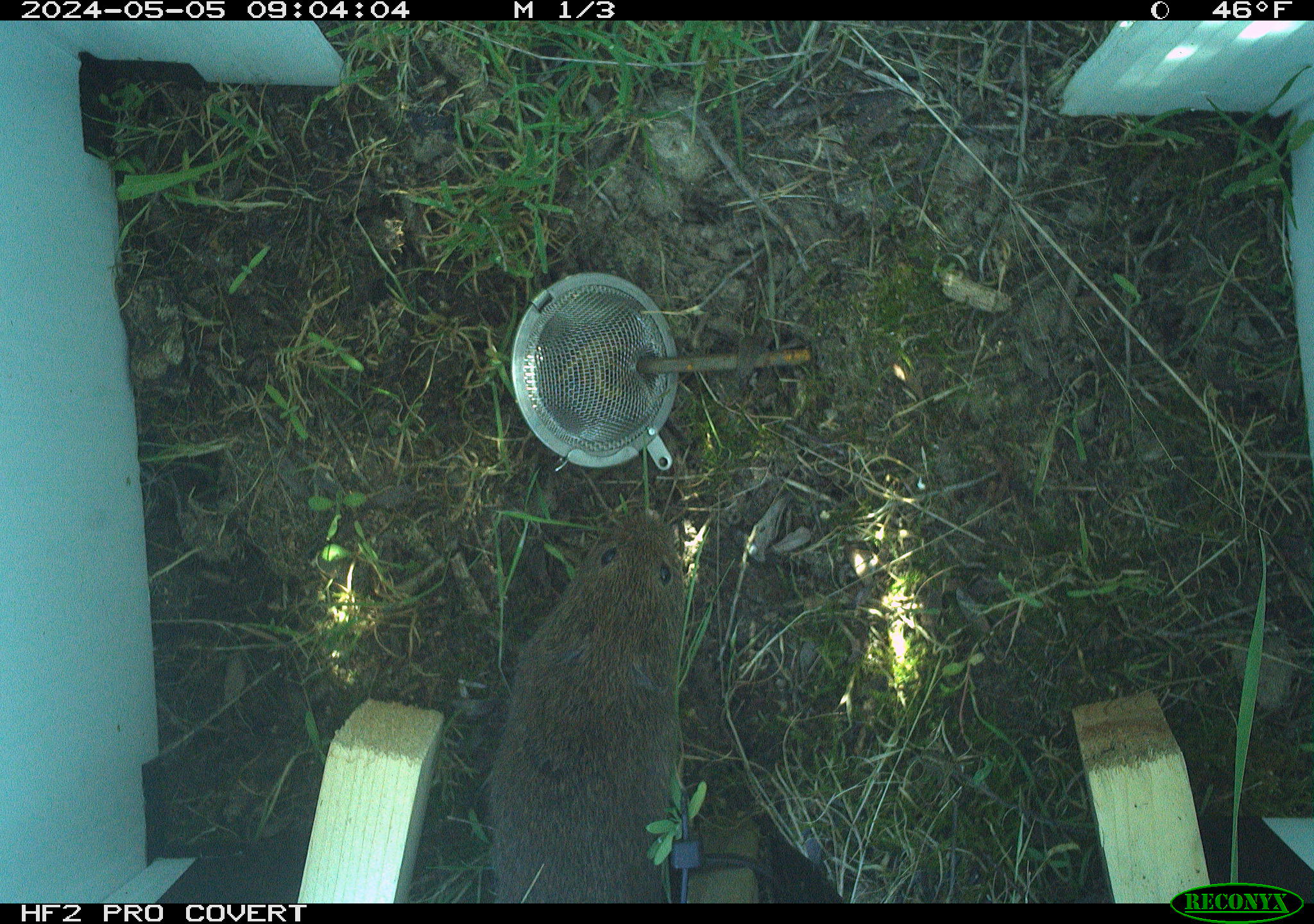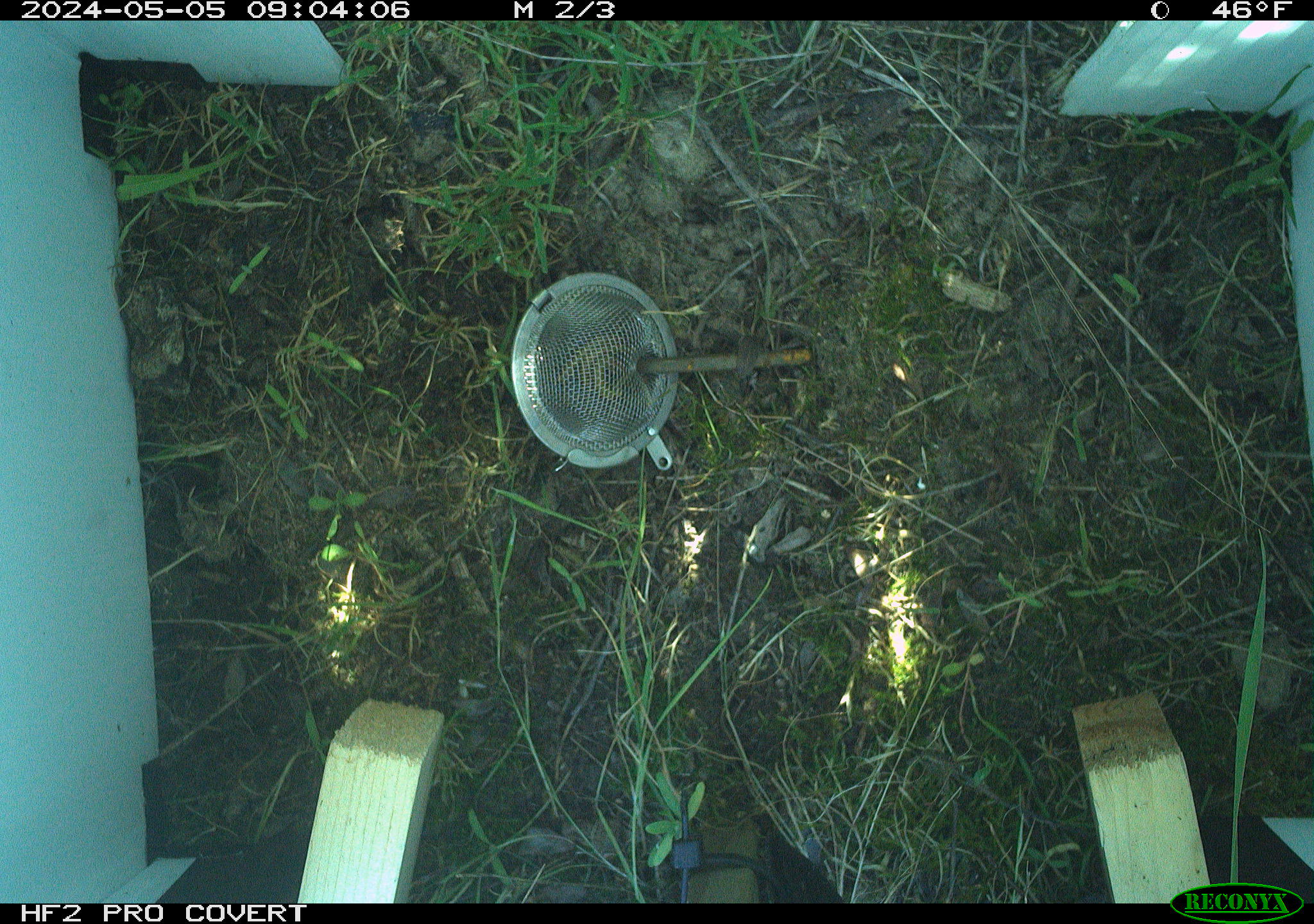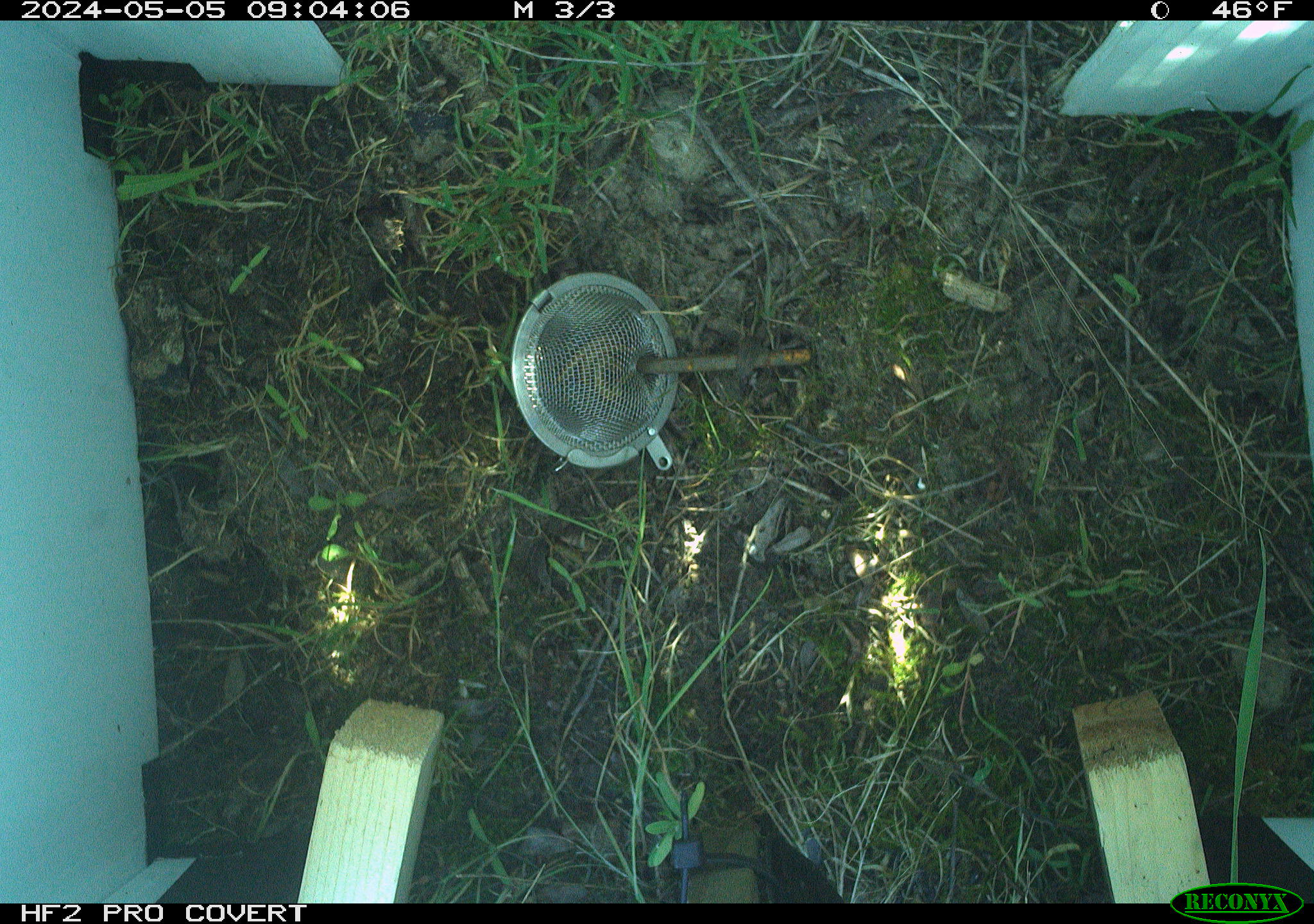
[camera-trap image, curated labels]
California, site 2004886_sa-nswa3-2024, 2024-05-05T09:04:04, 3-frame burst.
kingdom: Animalia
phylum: Chordata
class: Mammalia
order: Rodentia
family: Cricetidae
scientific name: Arvicolinae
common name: voles, lemmings, and muskrats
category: arvicolinae subfamily